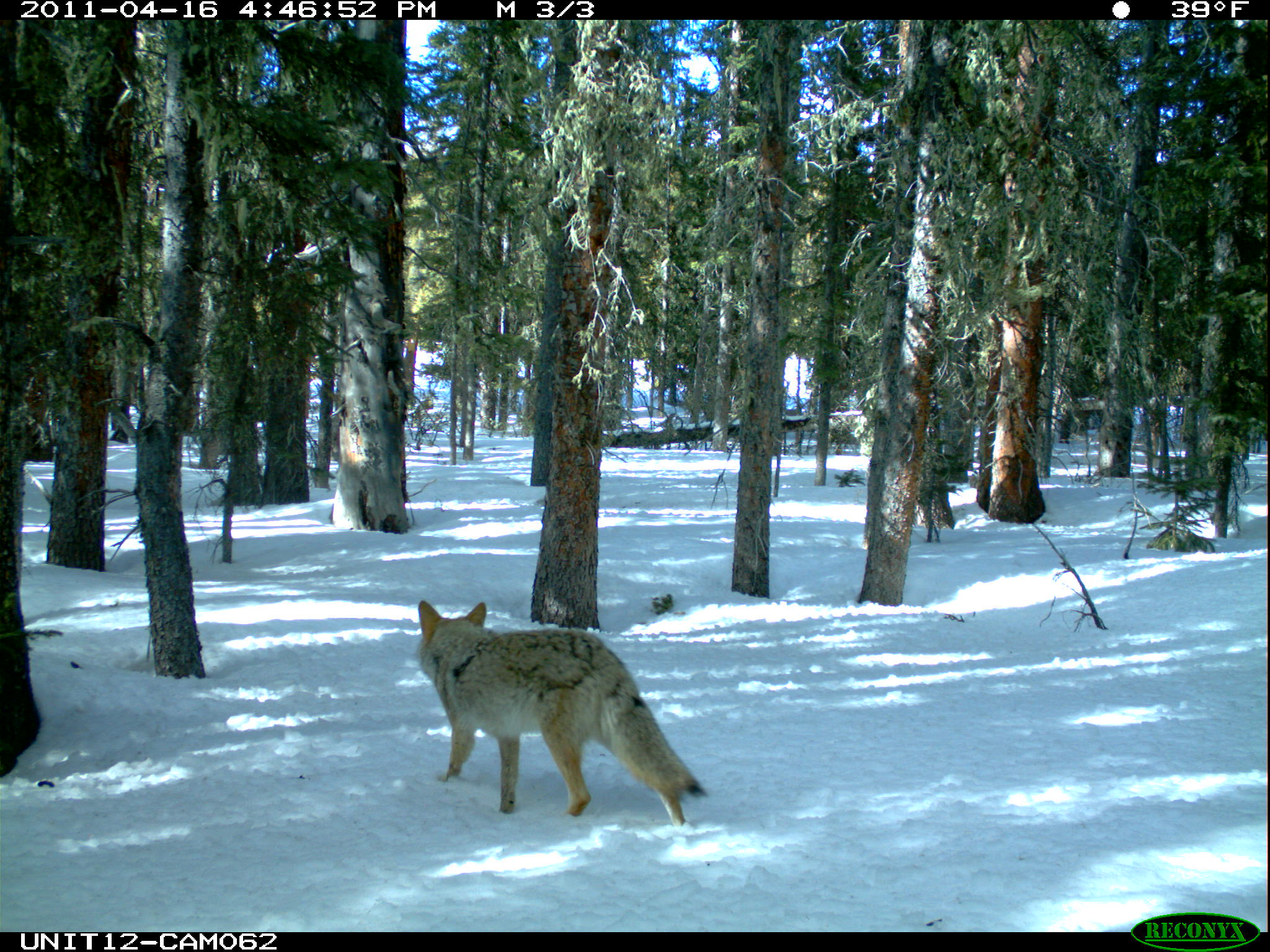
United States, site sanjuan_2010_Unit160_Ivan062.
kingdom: Animalia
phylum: Chordata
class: Mammalia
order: Carnivora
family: Canidae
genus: Canis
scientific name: Canis latrans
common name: coyote